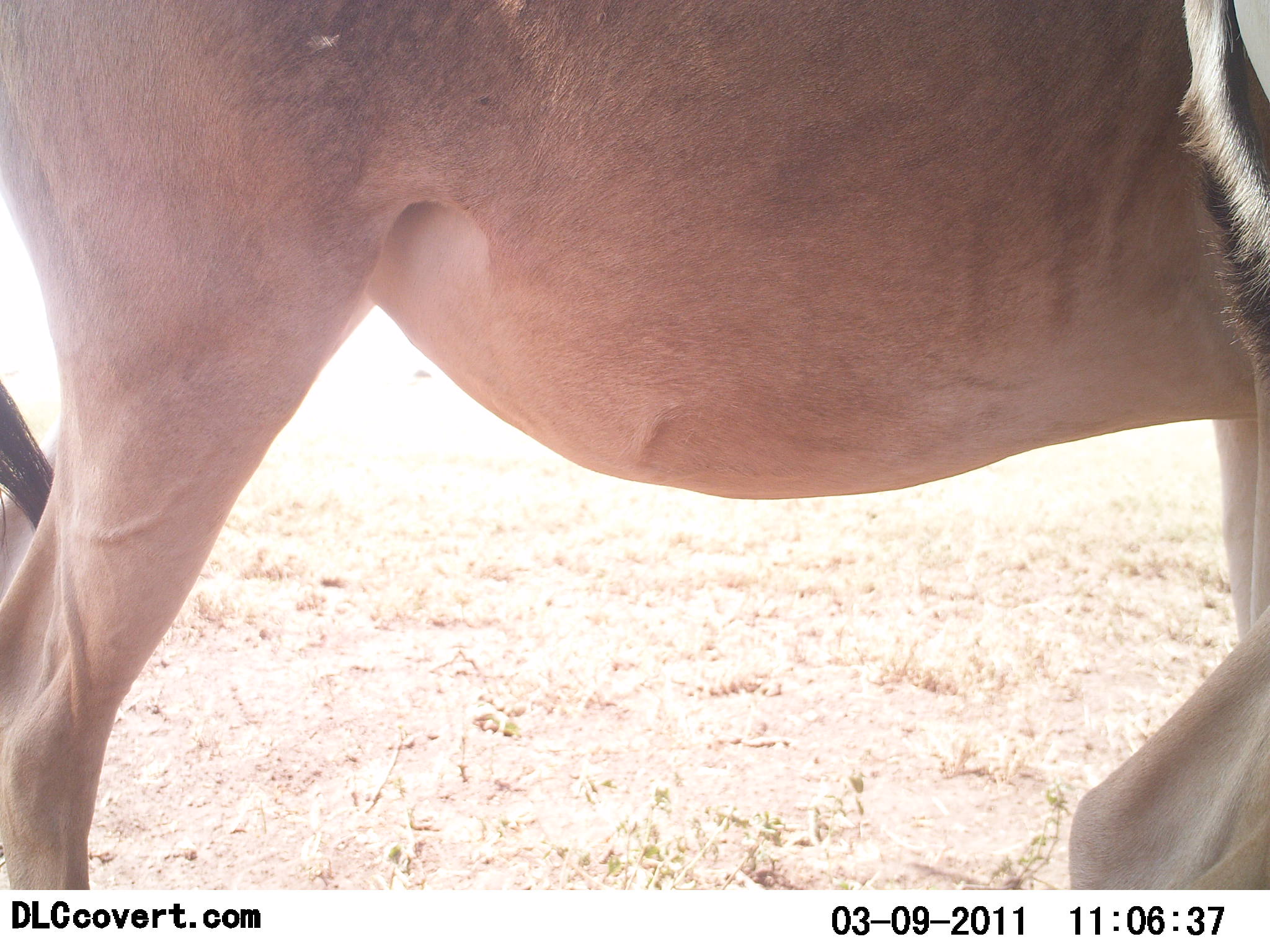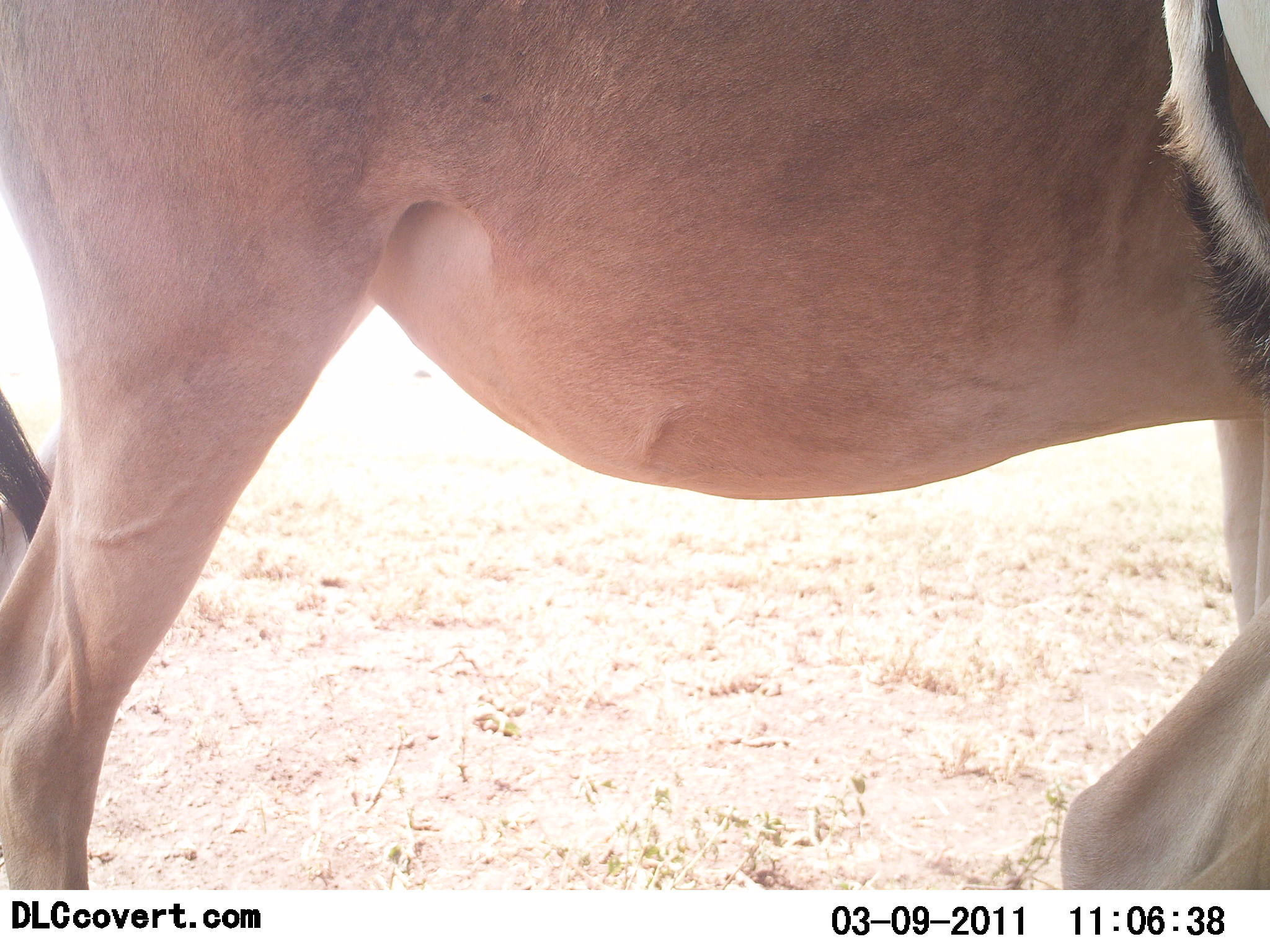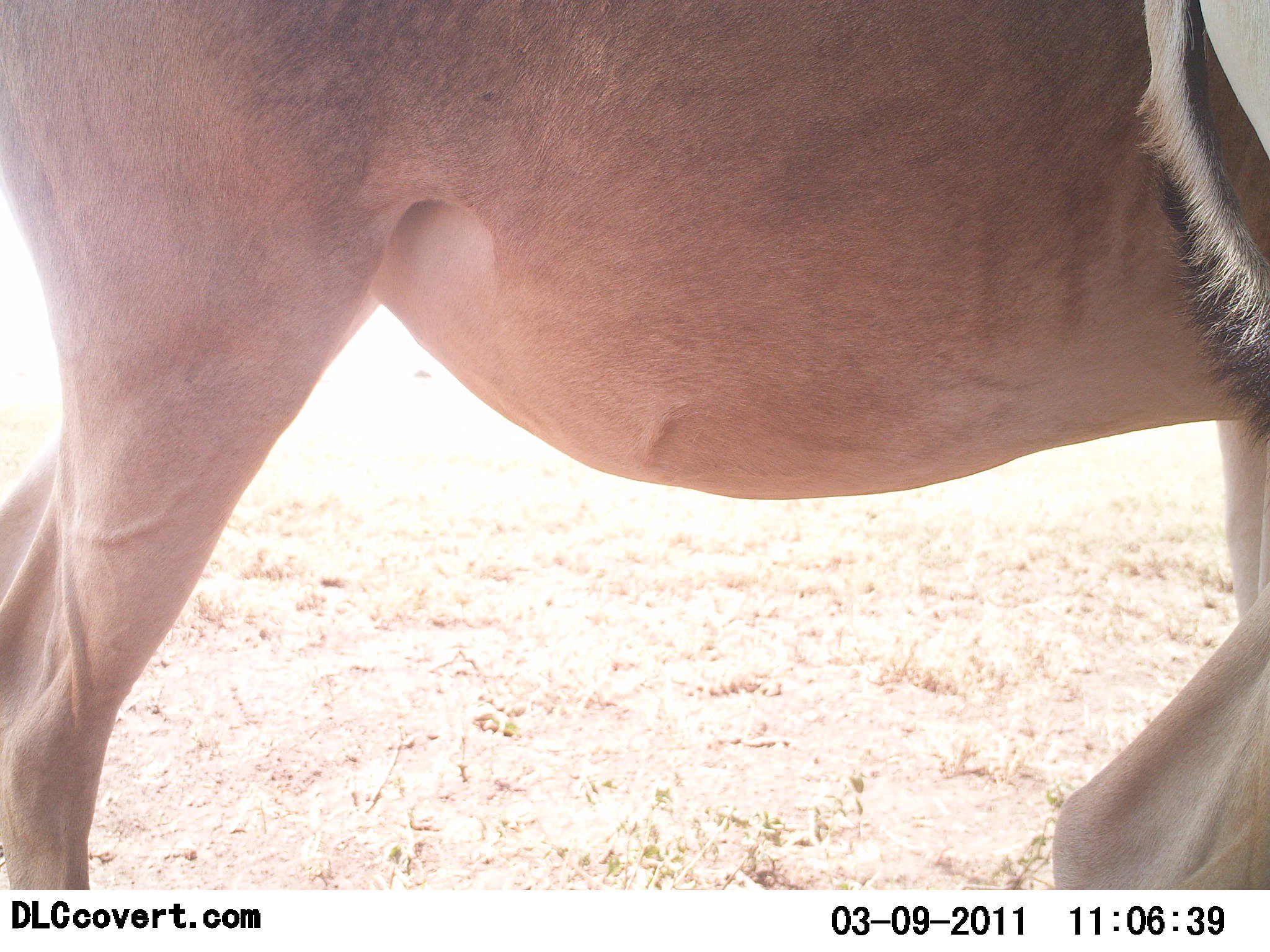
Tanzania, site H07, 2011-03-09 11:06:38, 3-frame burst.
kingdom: Animalia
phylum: Chordata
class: Mammalia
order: Artiodactyla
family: Bovidae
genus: Alcelaphus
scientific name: Alcelaphus buselaphus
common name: hartebeest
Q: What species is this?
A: Hartebeest (Alcelaphus buselaphus).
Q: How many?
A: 1.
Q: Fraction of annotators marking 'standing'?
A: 91%.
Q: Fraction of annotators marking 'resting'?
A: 0%.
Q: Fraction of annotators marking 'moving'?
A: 0%.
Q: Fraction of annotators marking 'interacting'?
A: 9%.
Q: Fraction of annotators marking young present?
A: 0%.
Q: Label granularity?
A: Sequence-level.